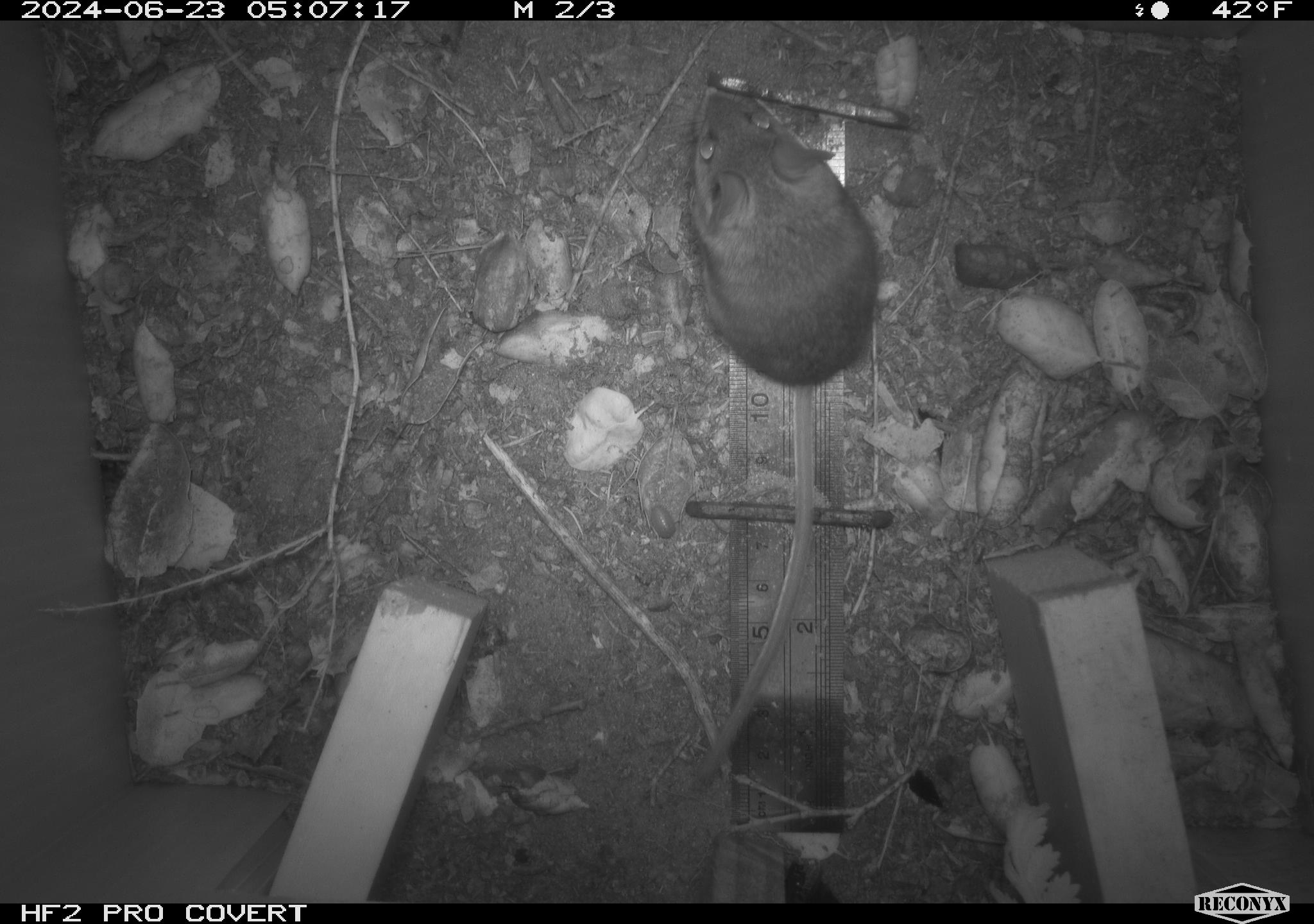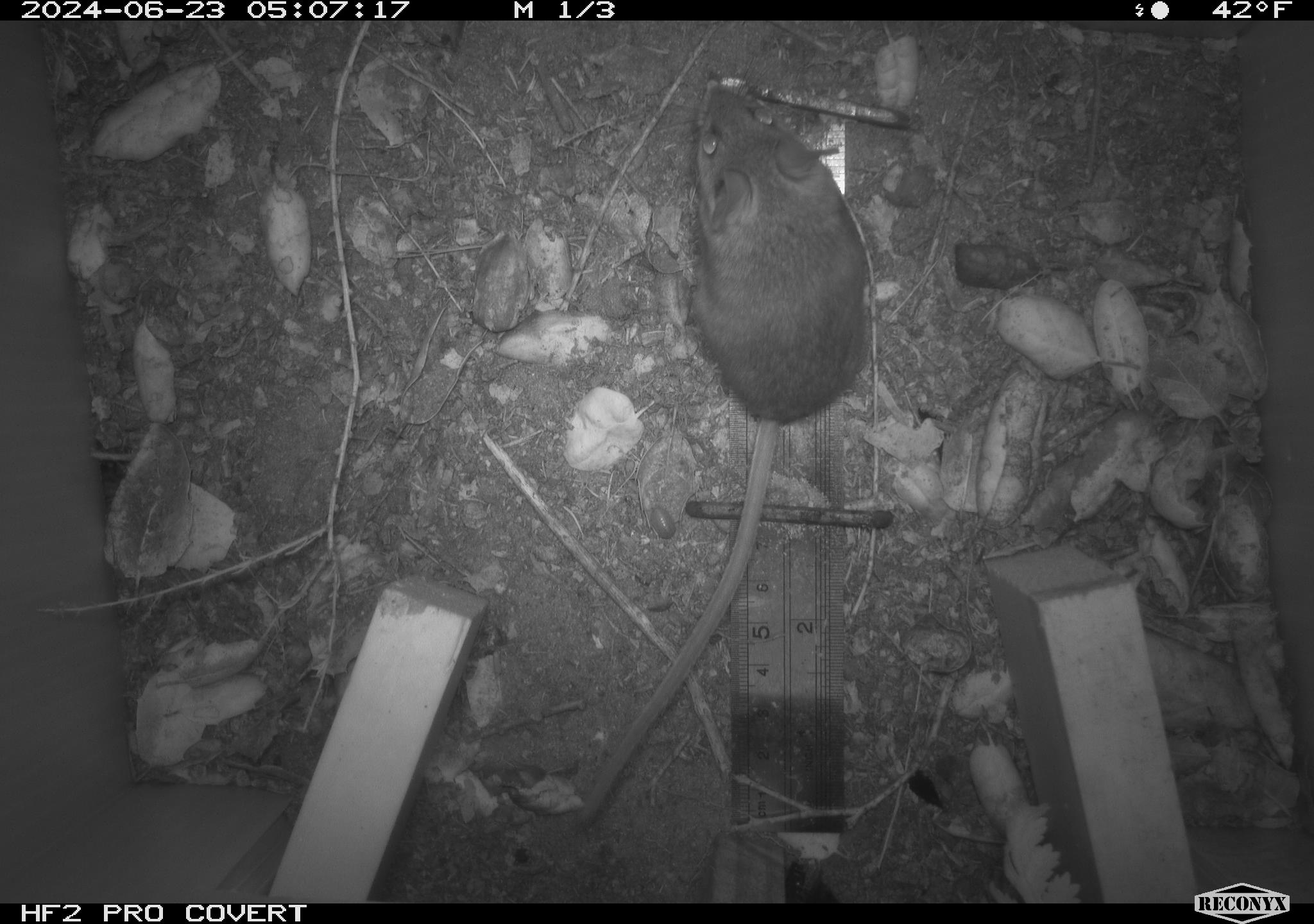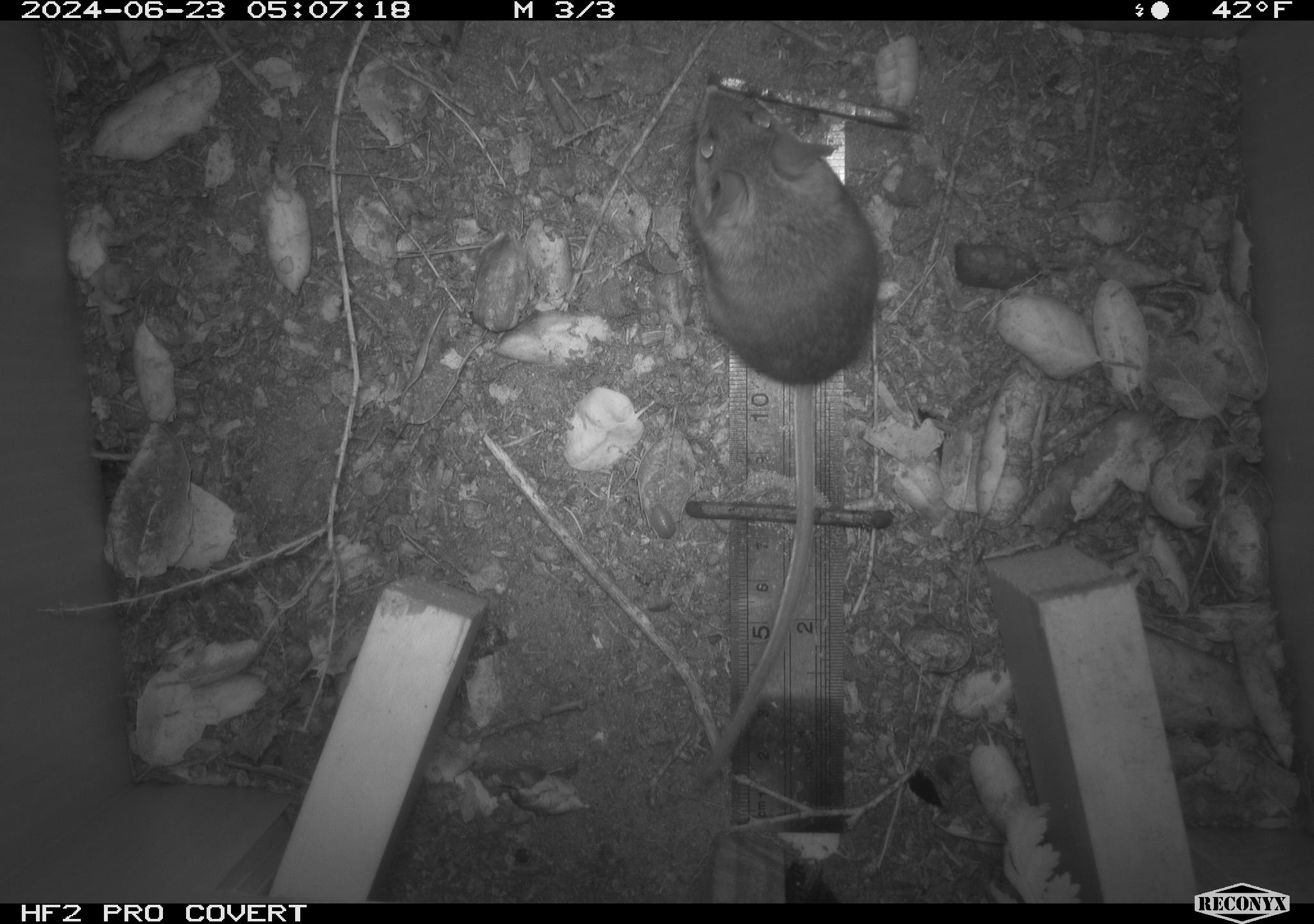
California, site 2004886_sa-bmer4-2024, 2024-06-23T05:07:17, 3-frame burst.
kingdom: Animalia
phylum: Chordata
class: Mammalia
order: Rodentia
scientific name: Rodentia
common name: mouse species